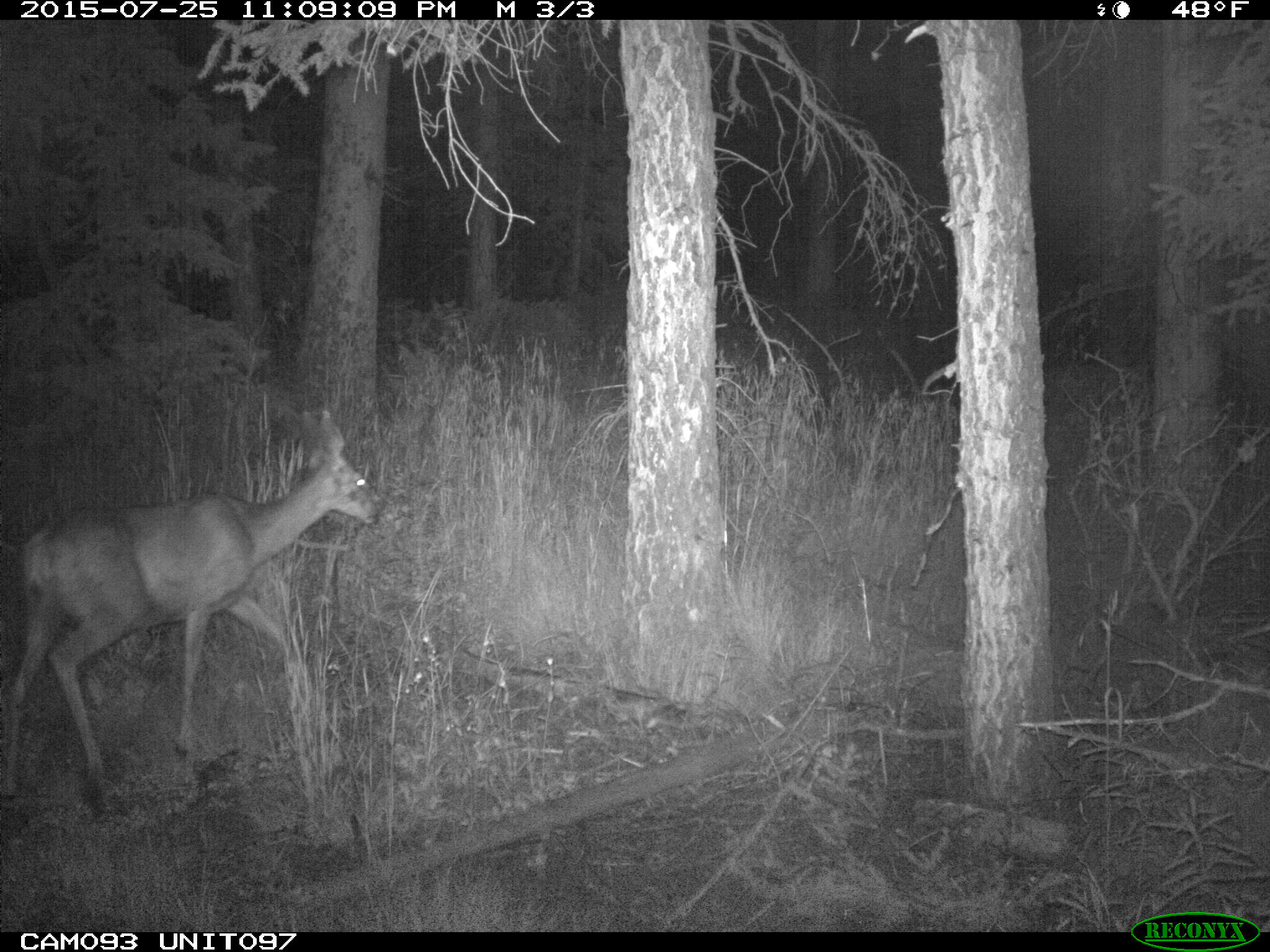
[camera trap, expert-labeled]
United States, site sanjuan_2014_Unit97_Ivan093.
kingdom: Animalia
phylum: Chordata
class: Mammalia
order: Artiodactyla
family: Cervidae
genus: Odocoileus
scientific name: Odocoileus hemionus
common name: mule deer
Odocoileus hemionus (mule deer).